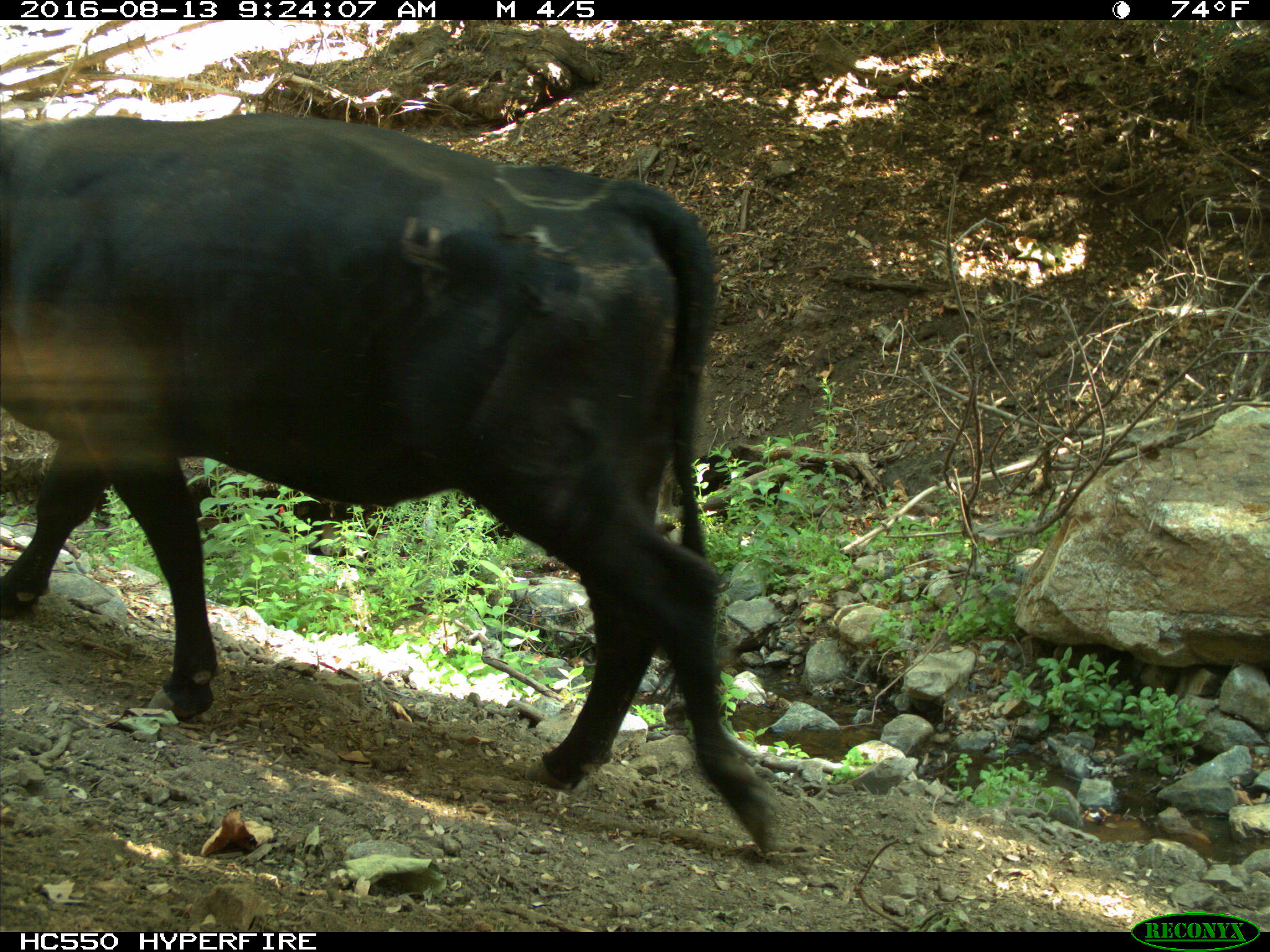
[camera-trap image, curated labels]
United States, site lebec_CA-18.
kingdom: Animalia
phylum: Chordata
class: Mammalia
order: Artiodactyla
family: Bovidae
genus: Bos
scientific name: Bos taurus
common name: domestic cow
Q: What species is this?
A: Bos taurus (domestic cow).